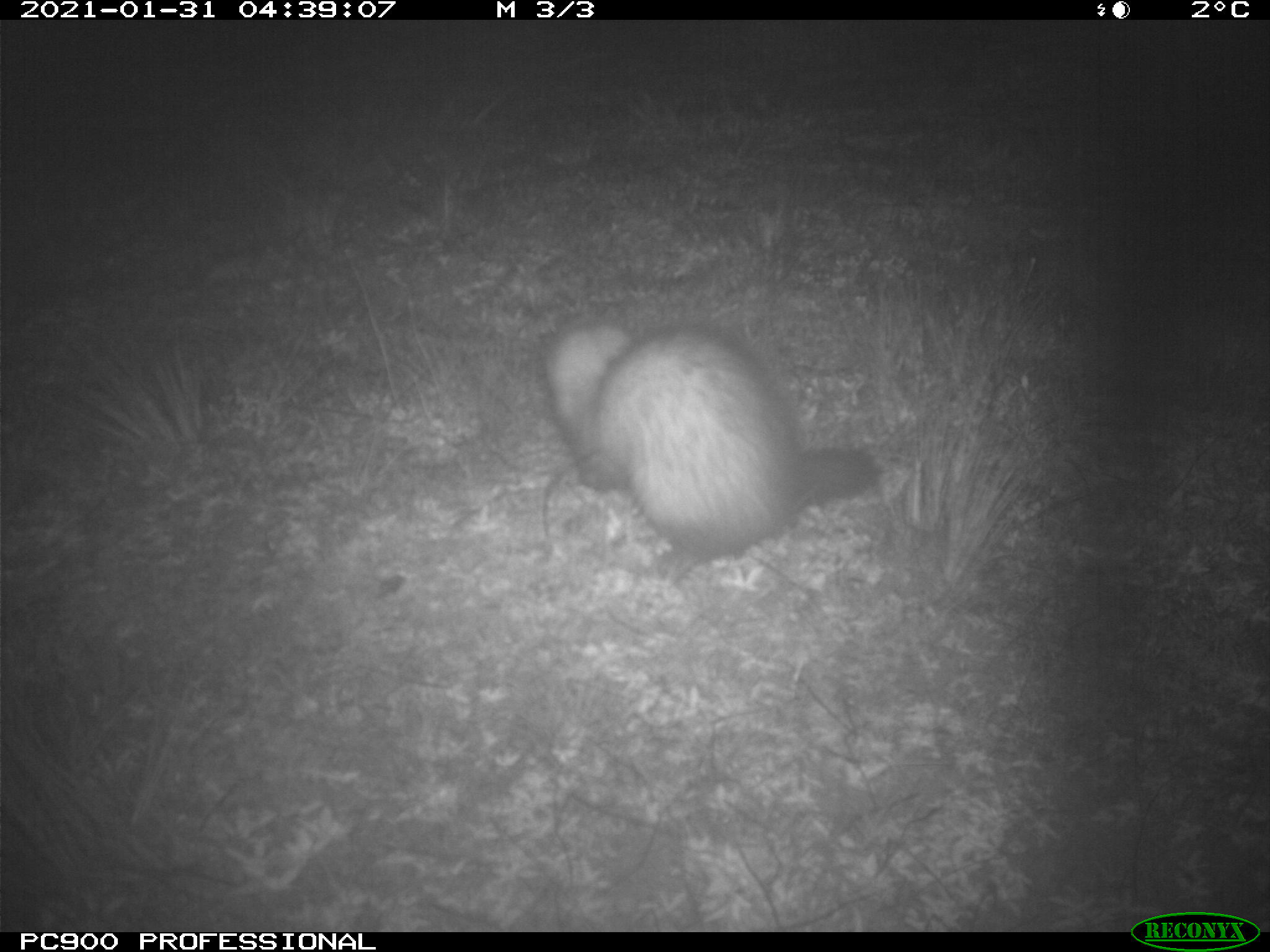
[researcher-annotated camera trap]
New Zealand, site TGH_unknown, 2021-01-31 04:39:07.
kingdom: Animalia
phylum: Chordata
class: Mammalia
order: Carnivora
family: Mustelidae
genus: Mustela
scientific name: Mustela furo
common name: ferret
Ferret (Mustela furo).